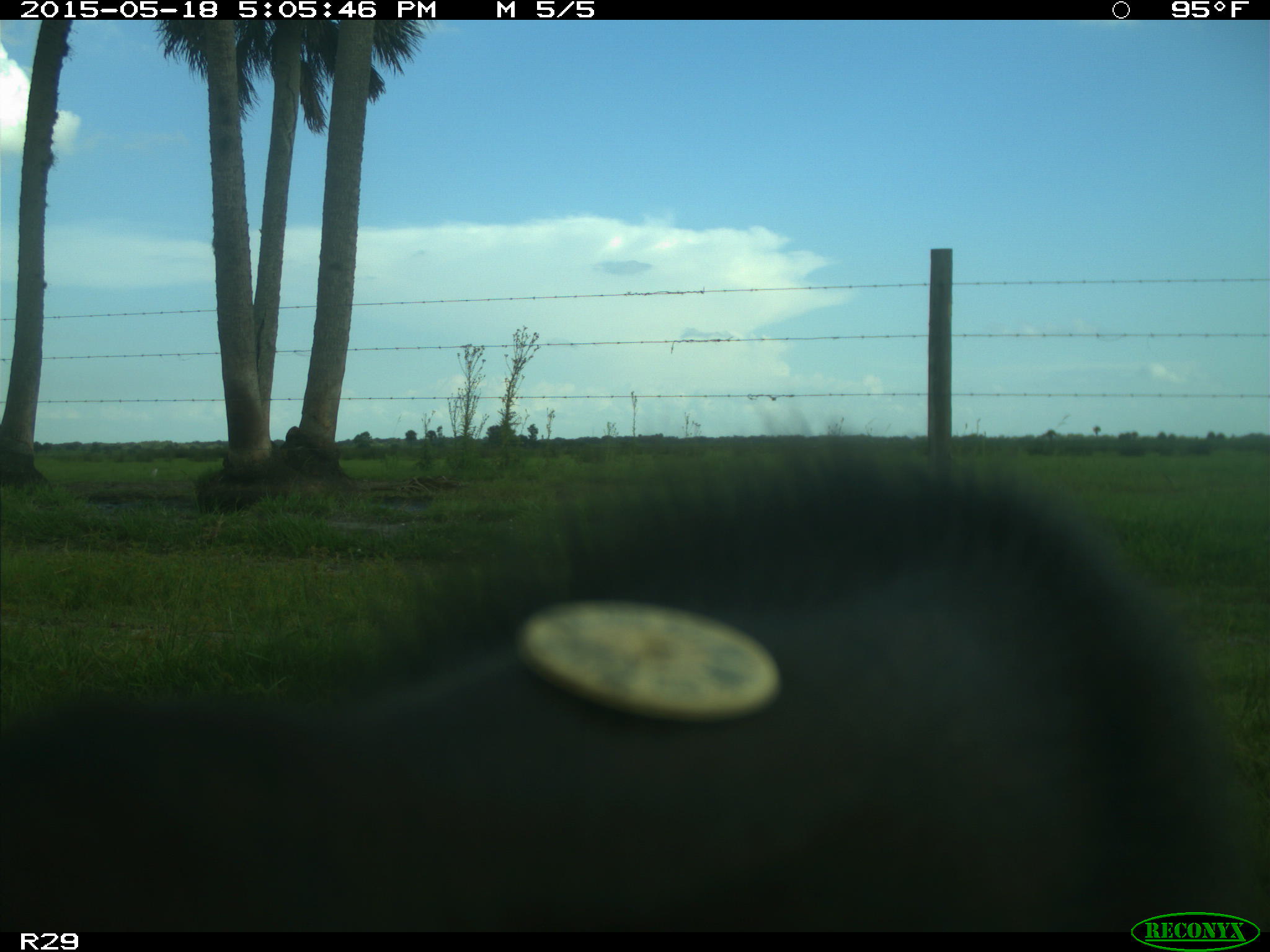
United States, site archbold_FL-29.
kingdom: Animalia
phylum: Chordata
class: Mammalia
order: Artiodactyla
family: Bovidae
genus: Bos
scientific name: Bos taurus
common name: domestic cow